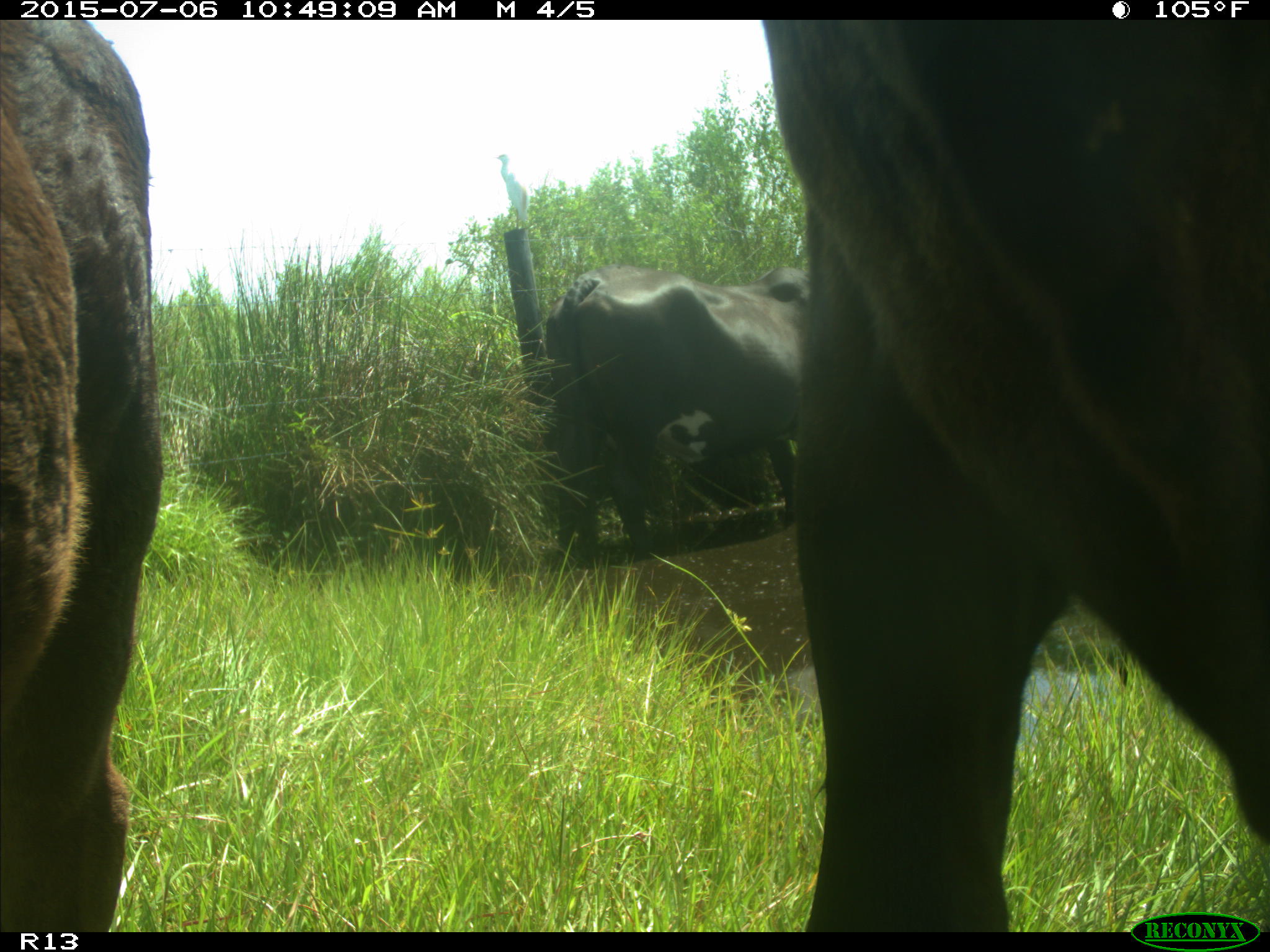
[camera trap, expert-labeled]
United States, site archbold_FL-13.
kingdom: Animalia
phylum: Chordata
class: Mammalia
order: Artiodactyla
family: Bovidae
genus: Bos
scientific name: Bos taurus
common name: domestic cow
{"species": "Bos taurus (domestic cow)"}